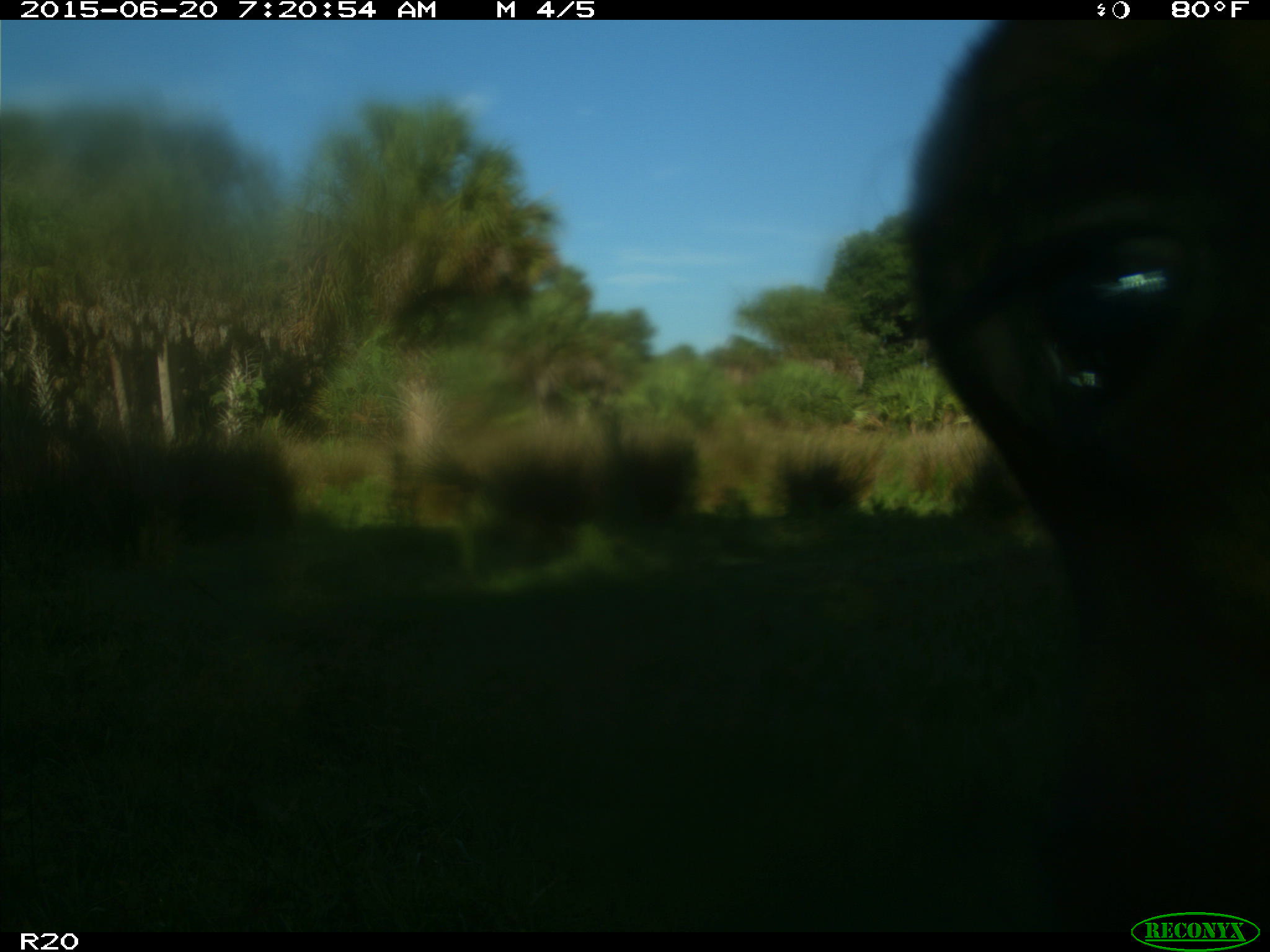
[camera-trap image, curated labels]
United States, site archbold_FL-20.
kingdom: Animalia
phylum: Chordata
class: Mammalia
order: Artiodactyla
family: Bovidae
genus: Bos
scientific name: Bos taurus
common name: domestic cow